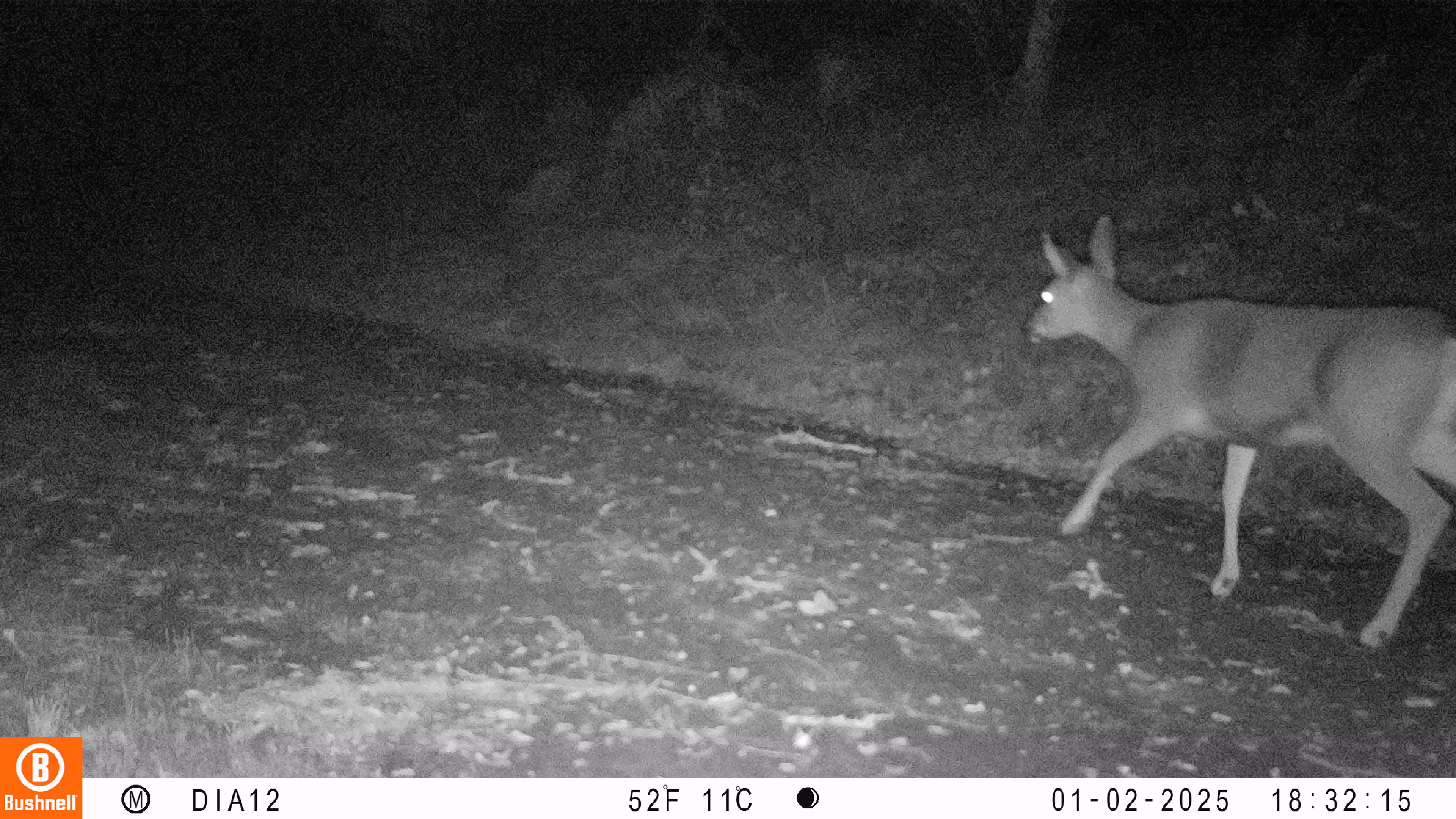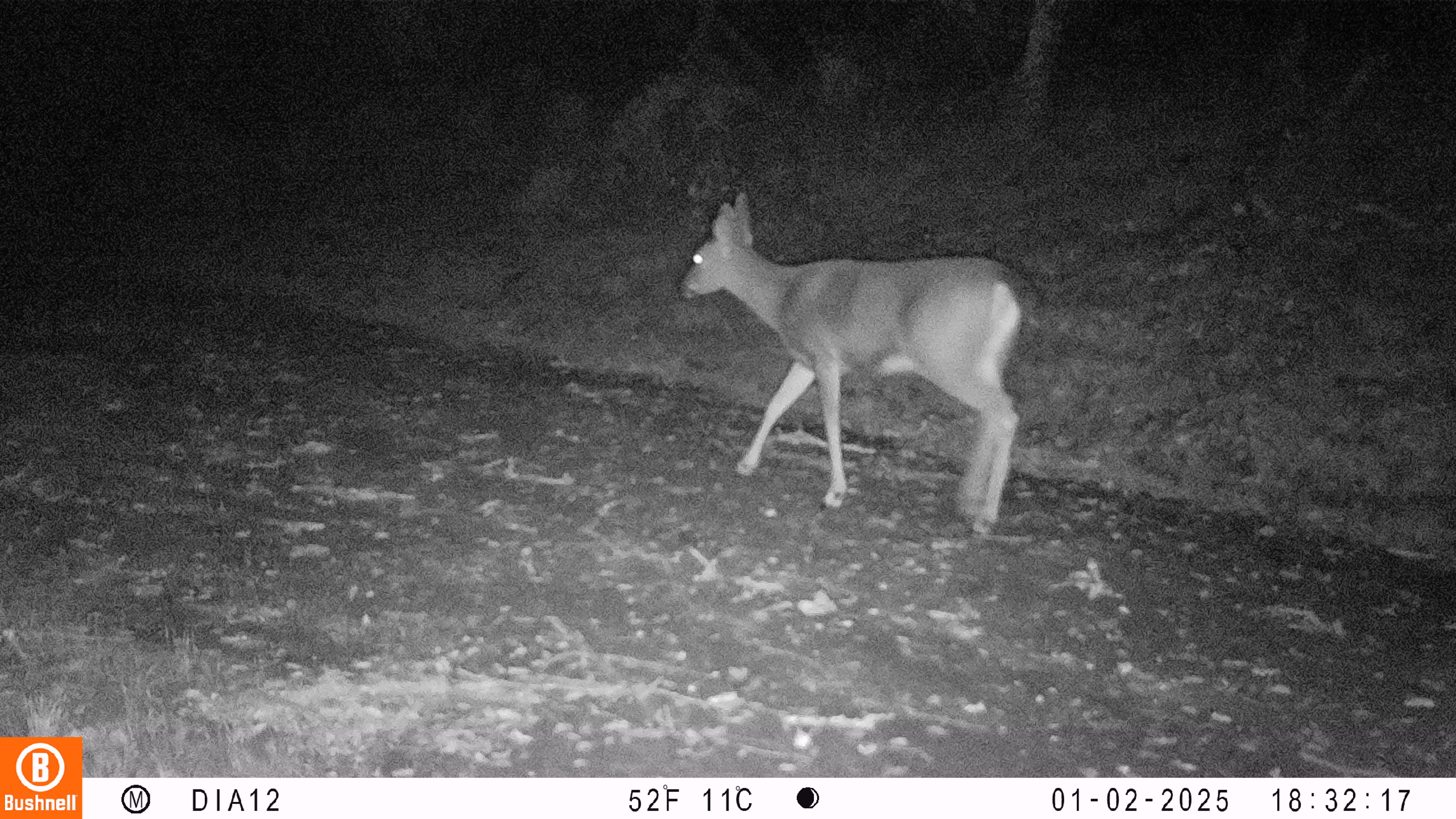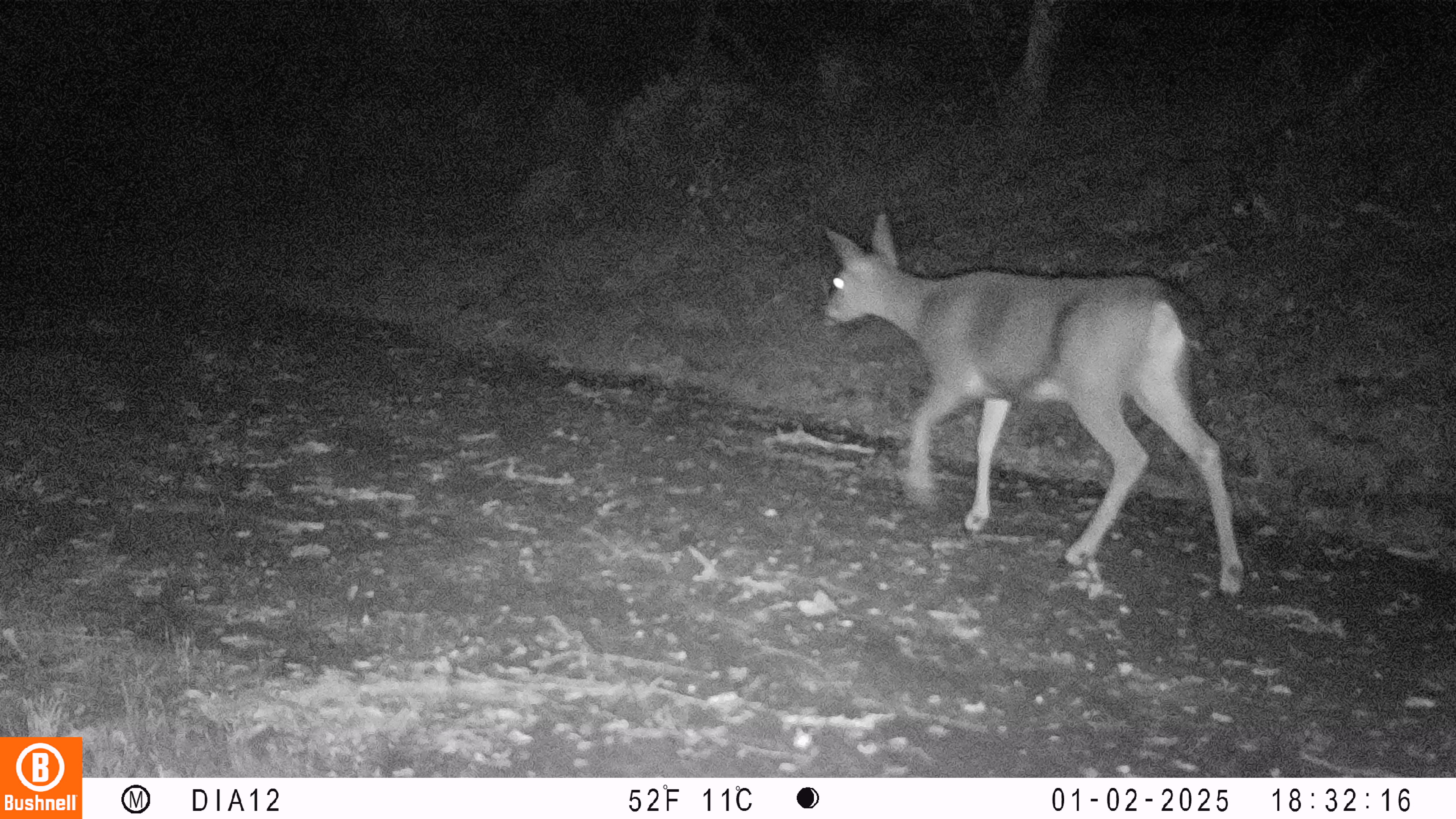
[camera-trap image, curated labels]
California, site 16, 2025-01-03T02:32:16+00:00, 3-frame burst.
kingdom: Animalia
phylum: Chordata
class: Mammalia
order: Artiodactyla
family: Cervidae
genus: Odocoileus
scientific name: Odocoileus hemionus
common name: mule deer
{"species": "mule deer (Odocoileus hemionus)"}